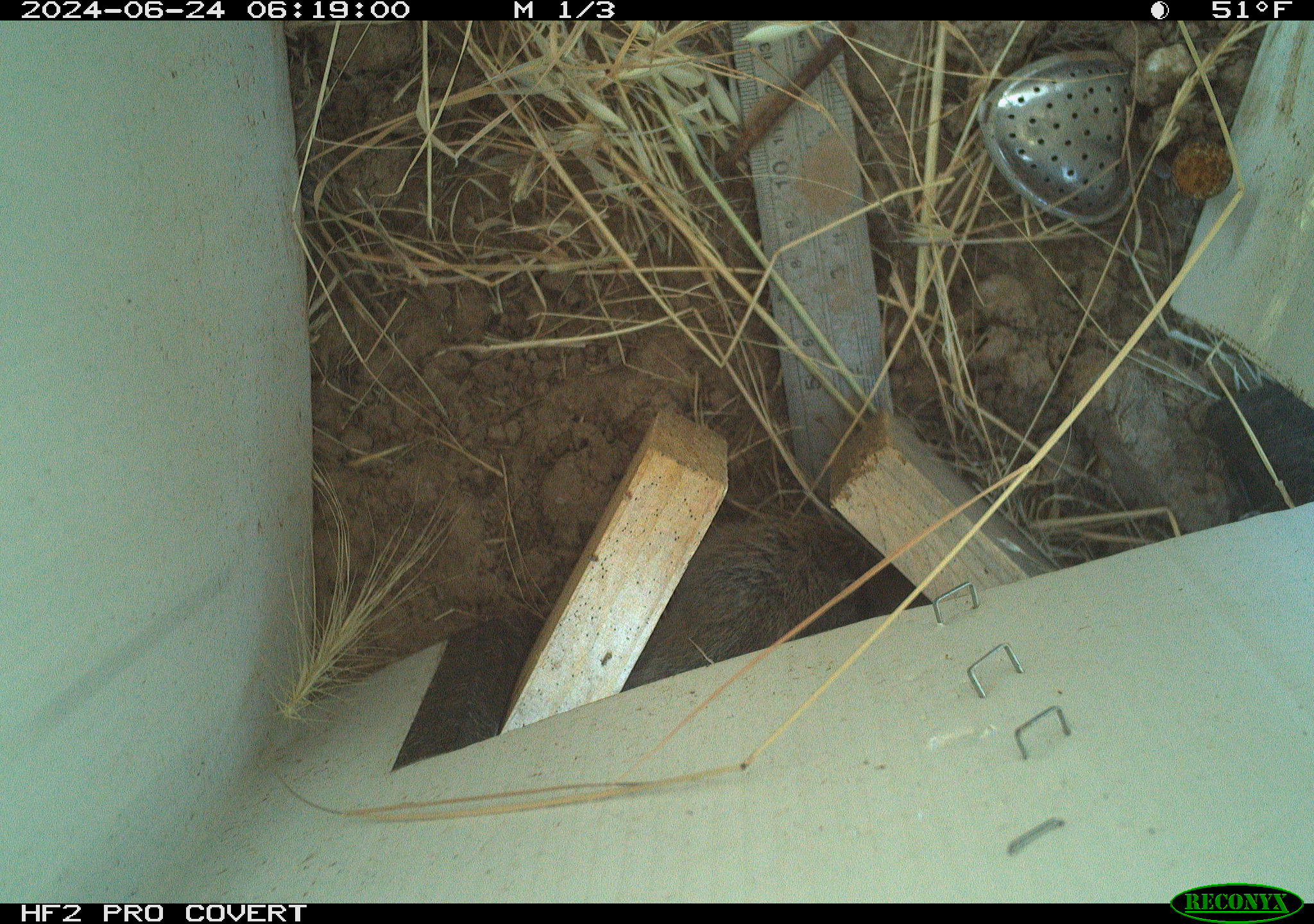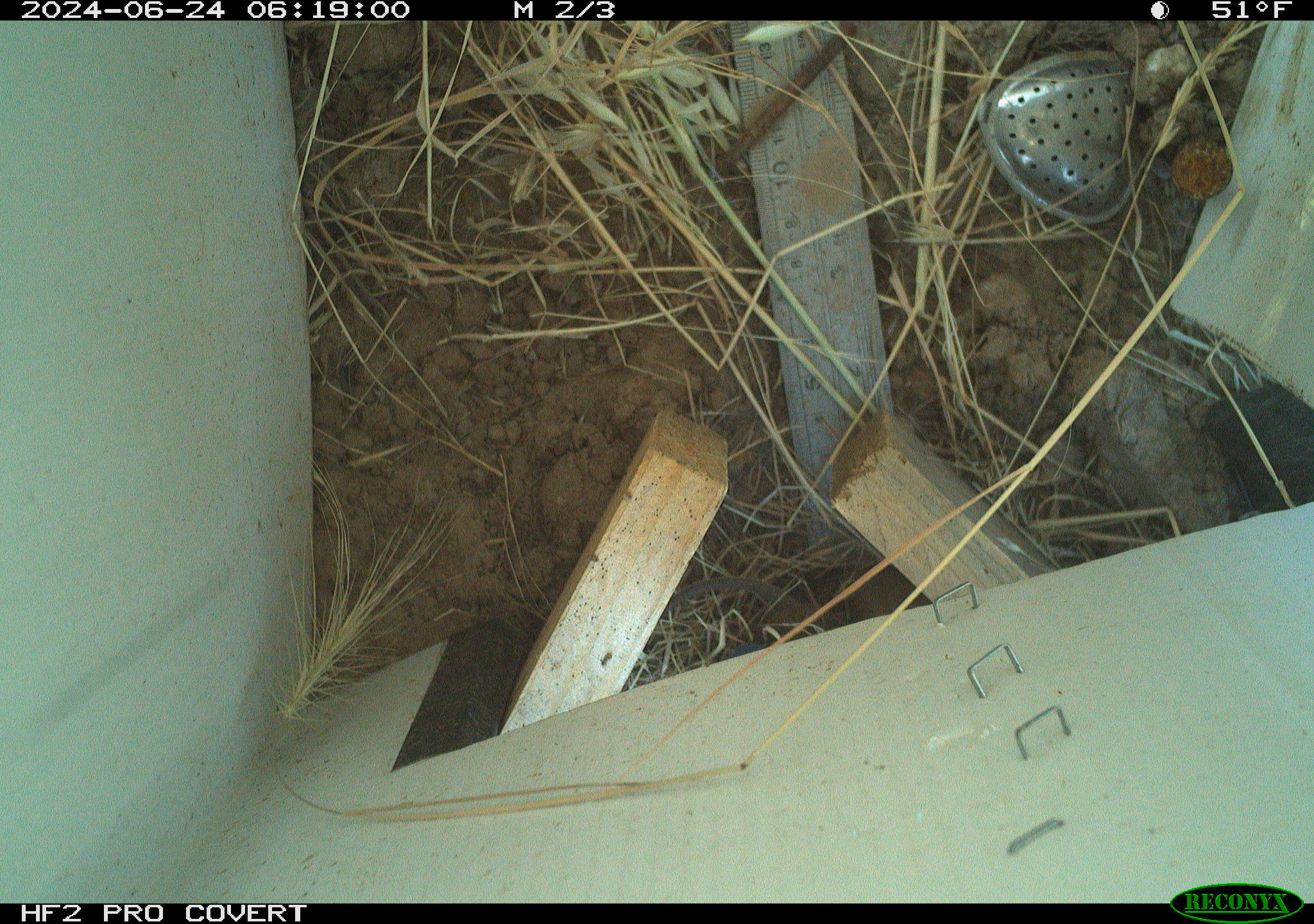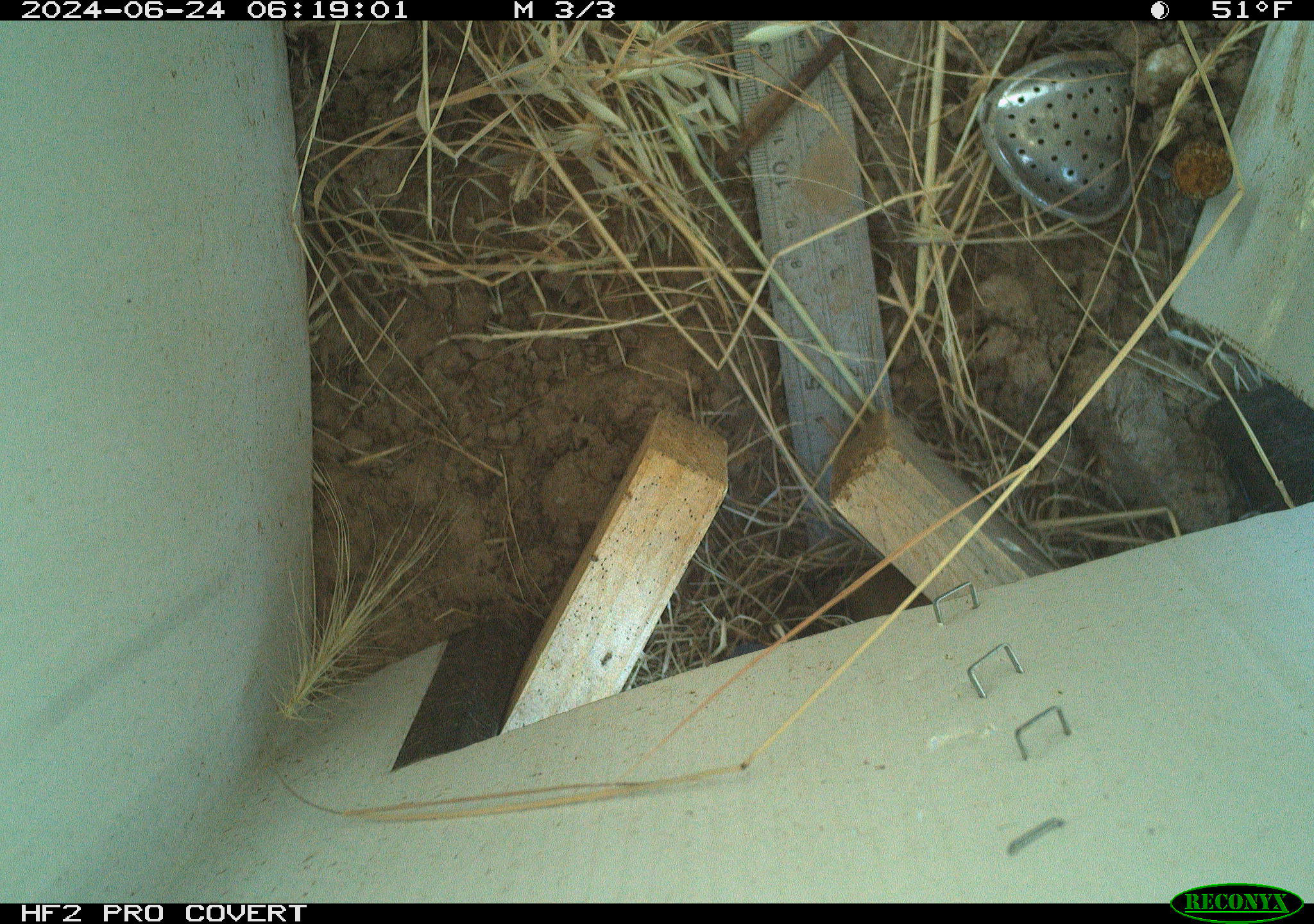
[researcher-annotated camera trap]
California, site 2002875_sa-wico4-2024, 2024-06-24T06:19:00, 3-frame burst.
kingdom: Animalia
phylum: Chordata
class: Mammalia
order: Rodentia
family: Cricetidae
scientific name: Arvicolinae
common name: voles, lemmings, and muskrats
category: arvicolinae subfamily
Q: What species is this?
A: Arvicolinae subfamily (voles, lemmings, and muskrats) (Arvicolinae).